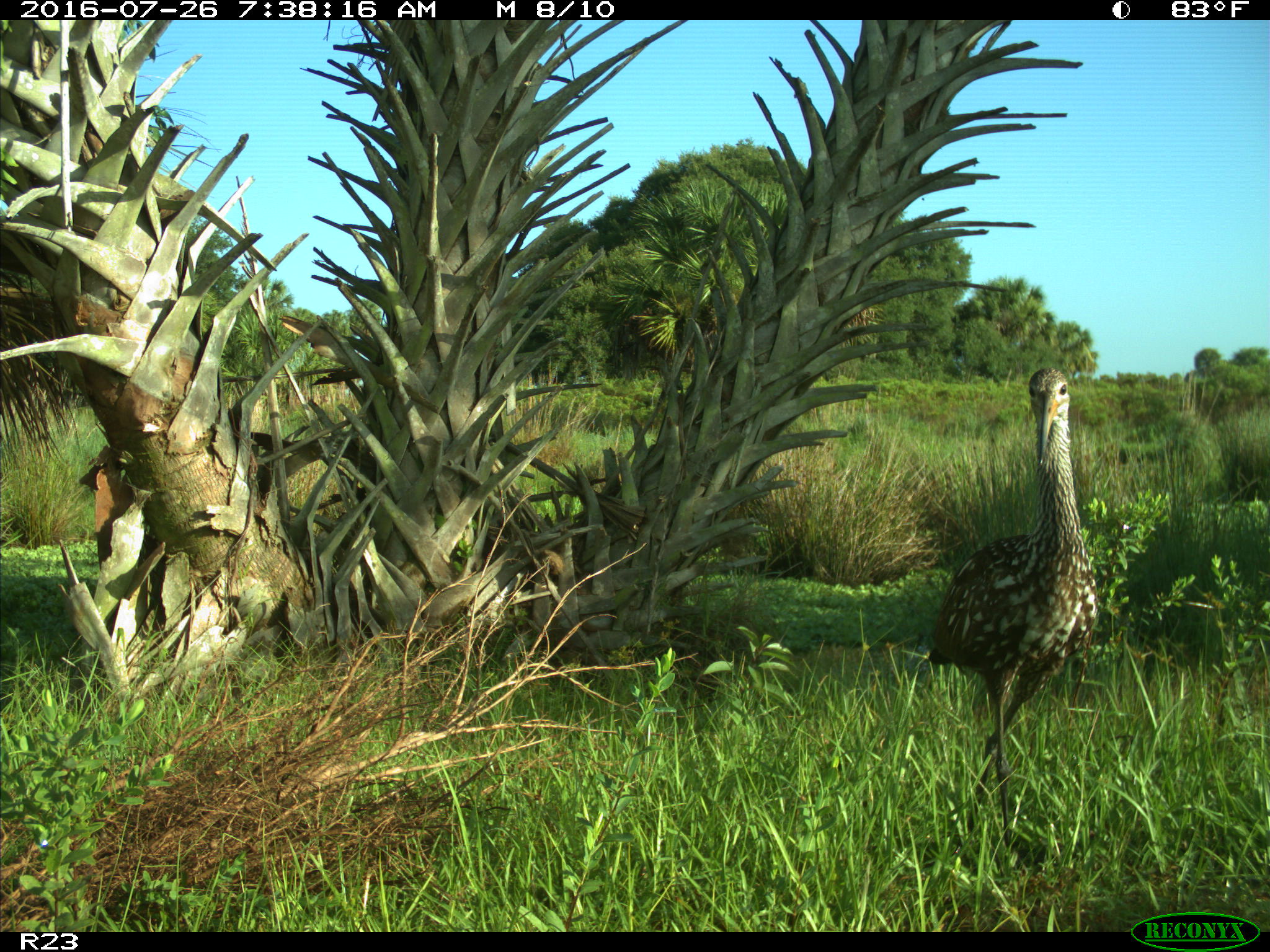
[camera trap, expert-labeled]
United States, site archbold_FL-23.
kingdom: Animalia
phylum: Chordata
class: Aves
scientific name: Aves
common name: birds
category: unidentified bird